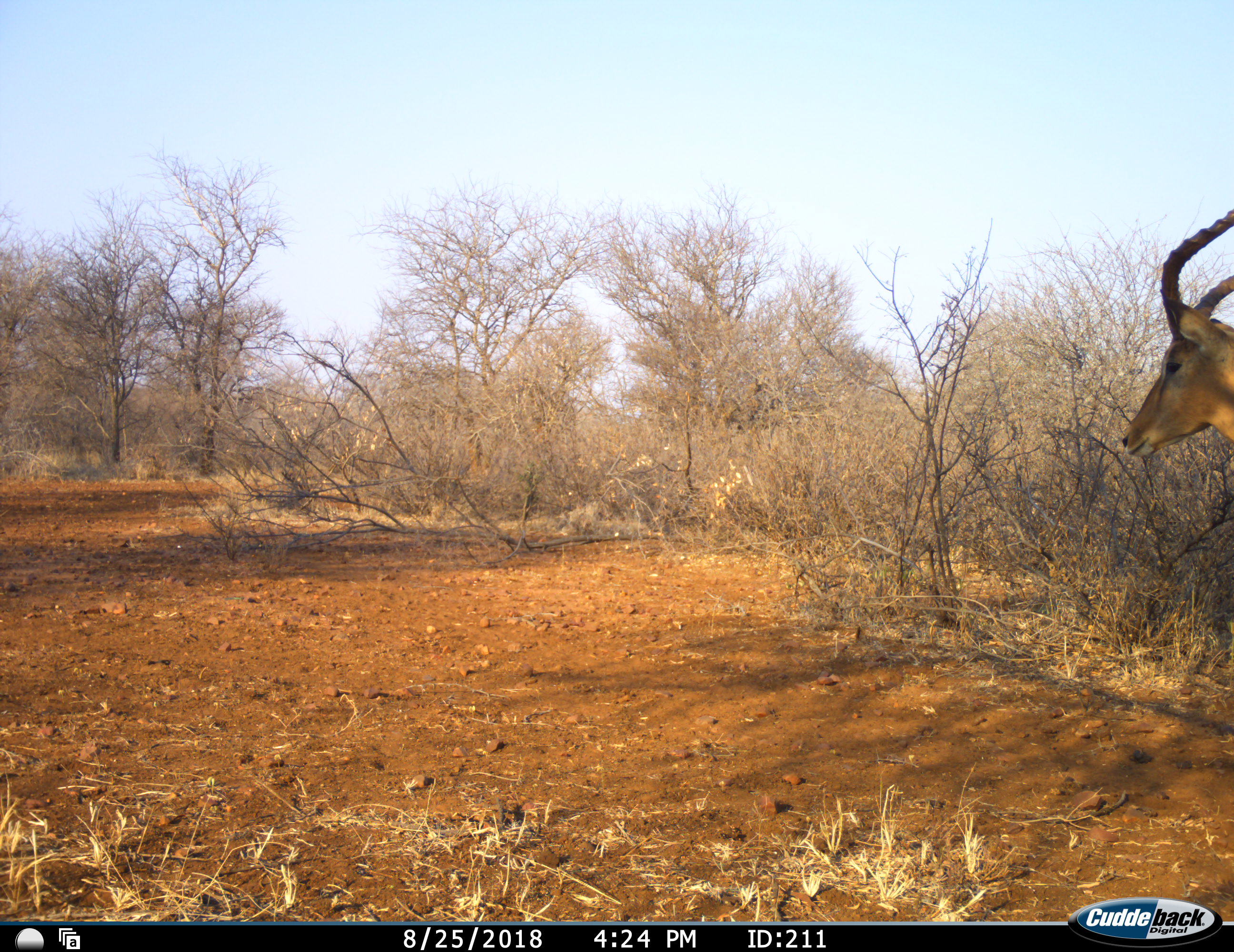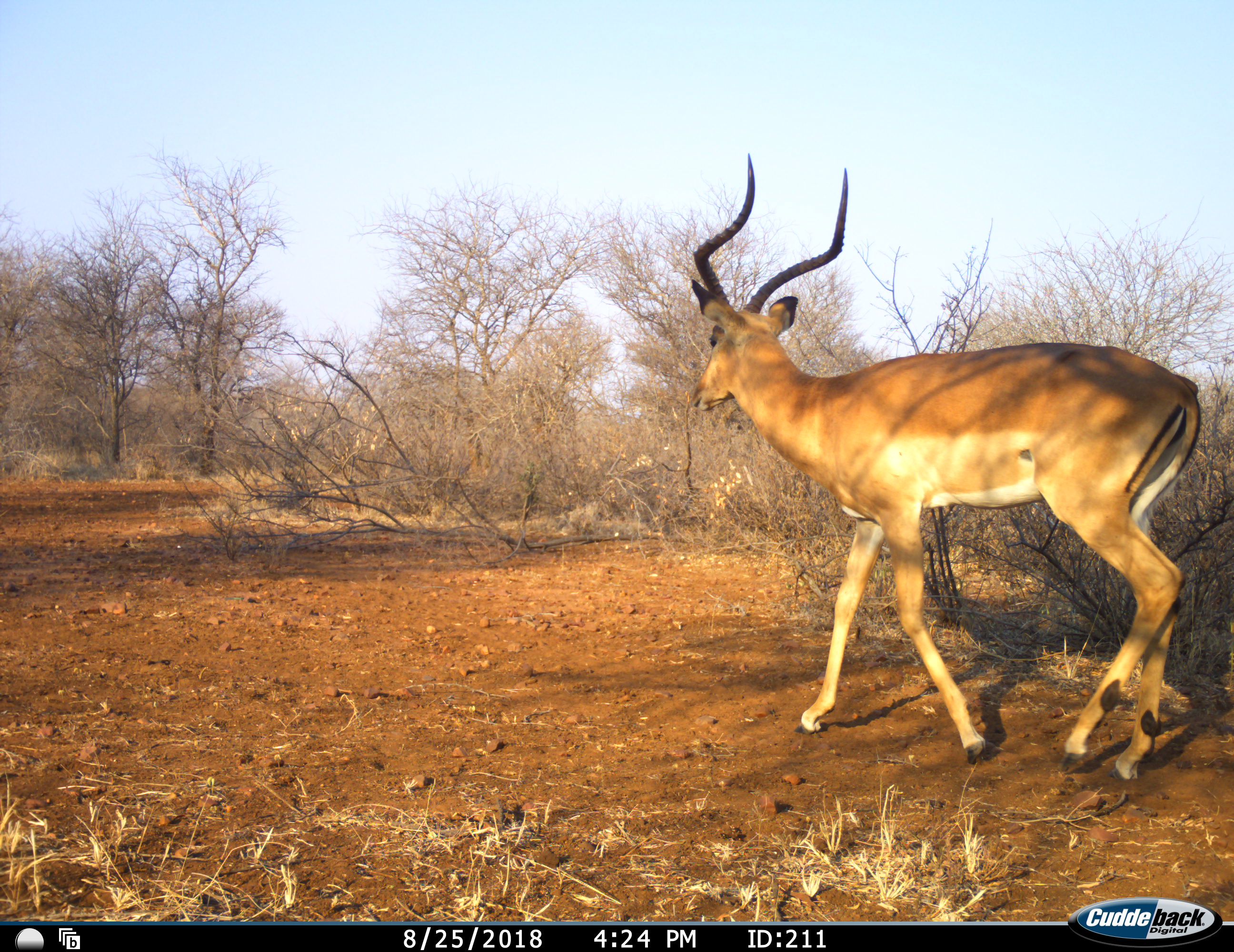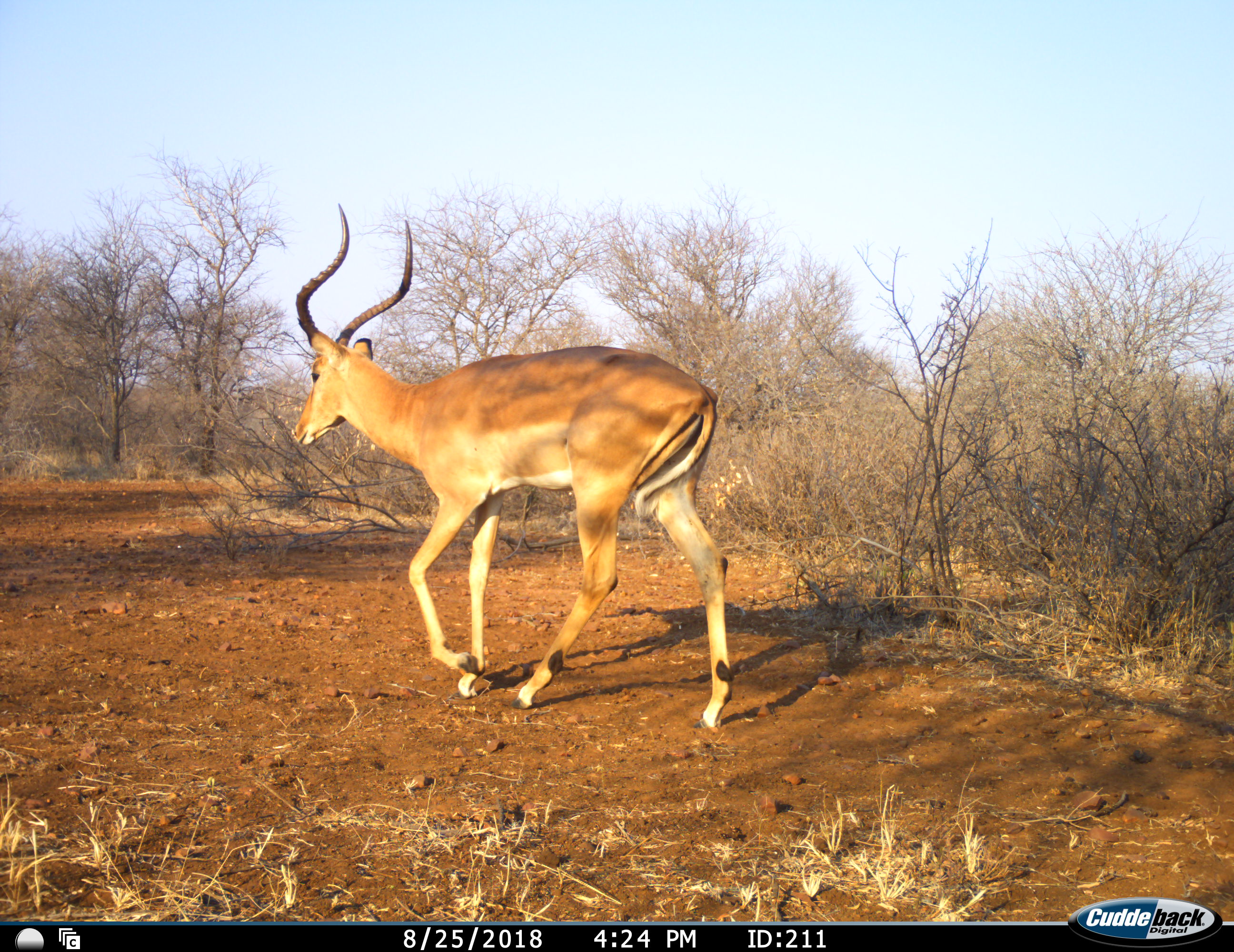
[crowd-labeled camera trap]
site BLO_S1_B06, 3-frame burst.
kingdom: Animalia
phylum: Chordata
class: Mammalia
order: Artiodactyla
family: Bovidae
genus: Aepyceros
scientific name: Aepyceros melampus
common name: impala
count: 1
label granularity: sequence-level